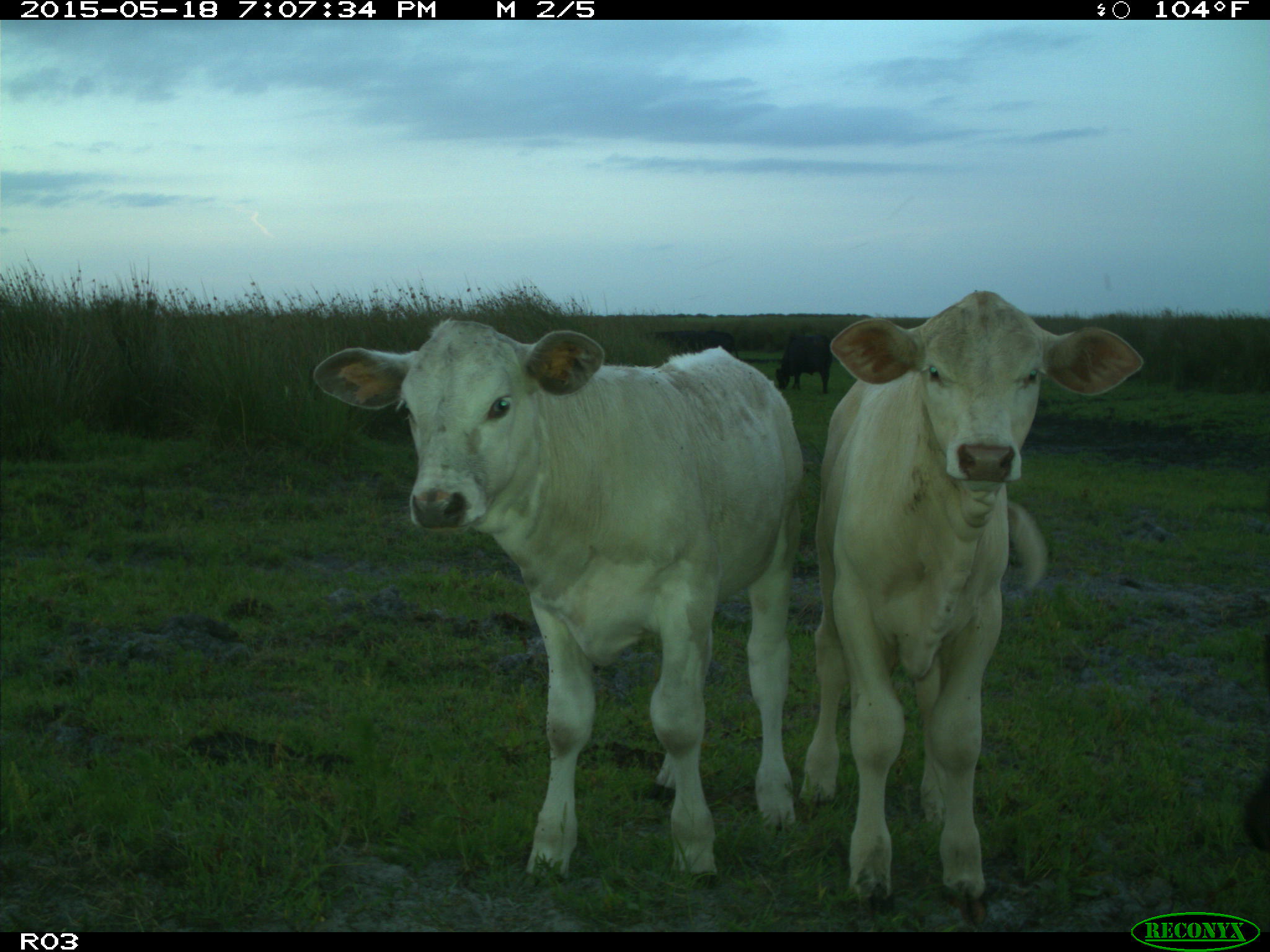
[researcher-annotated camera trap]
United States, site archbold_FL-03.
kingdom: Animalia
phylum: Chordata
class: Mammalia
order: Artiodactyla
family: Bovidae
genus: Bos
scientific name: Bos taurus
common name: domestic cow